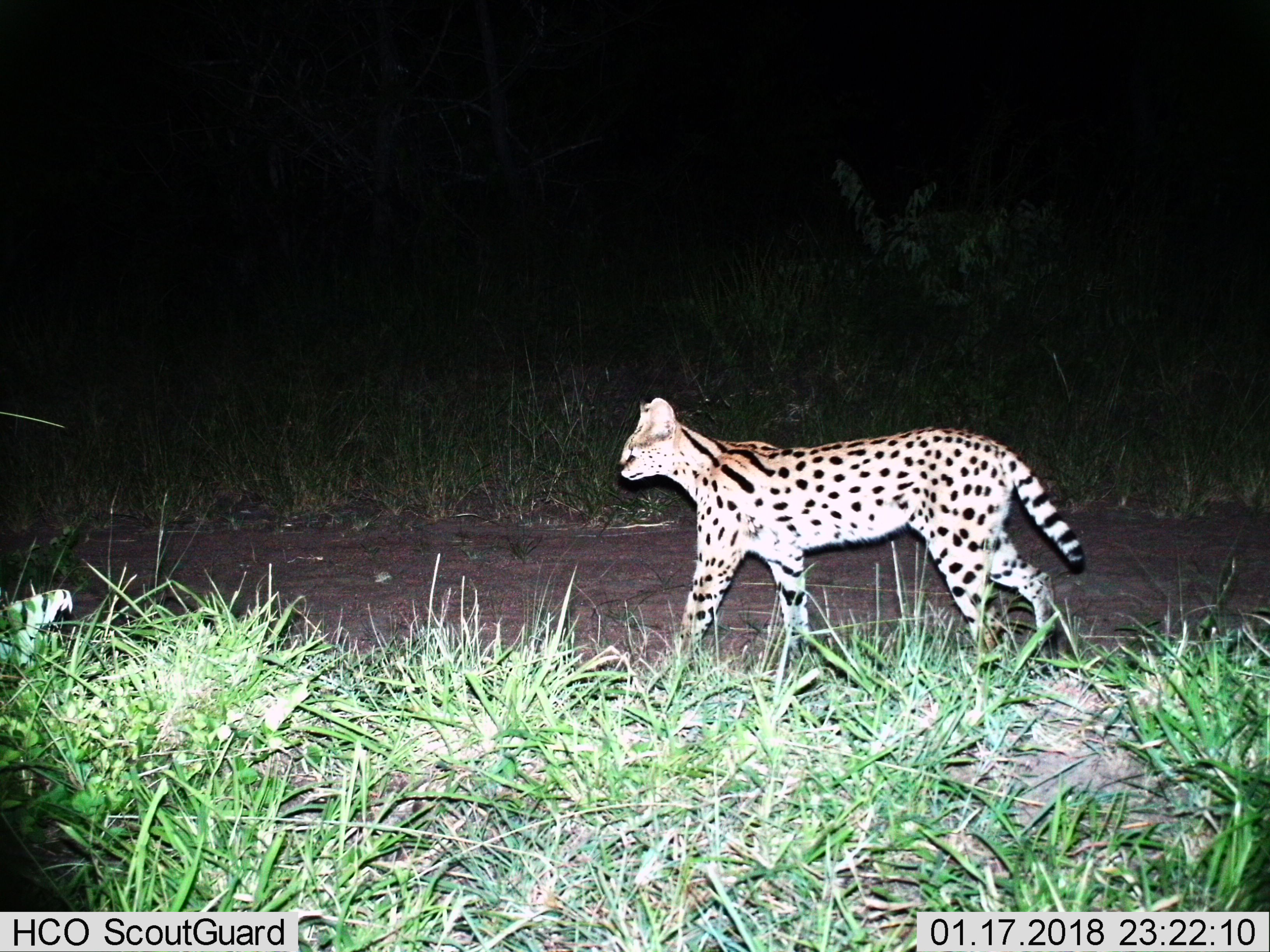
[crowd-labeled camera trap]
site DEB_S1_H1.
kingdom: Animalia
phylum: Chordata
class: Mammalia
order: Carnivora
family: Felidae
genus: Leptailurus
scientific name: Leptailurus serval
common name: serval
Serval (Leptailurus serval), count 1. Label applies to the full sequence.